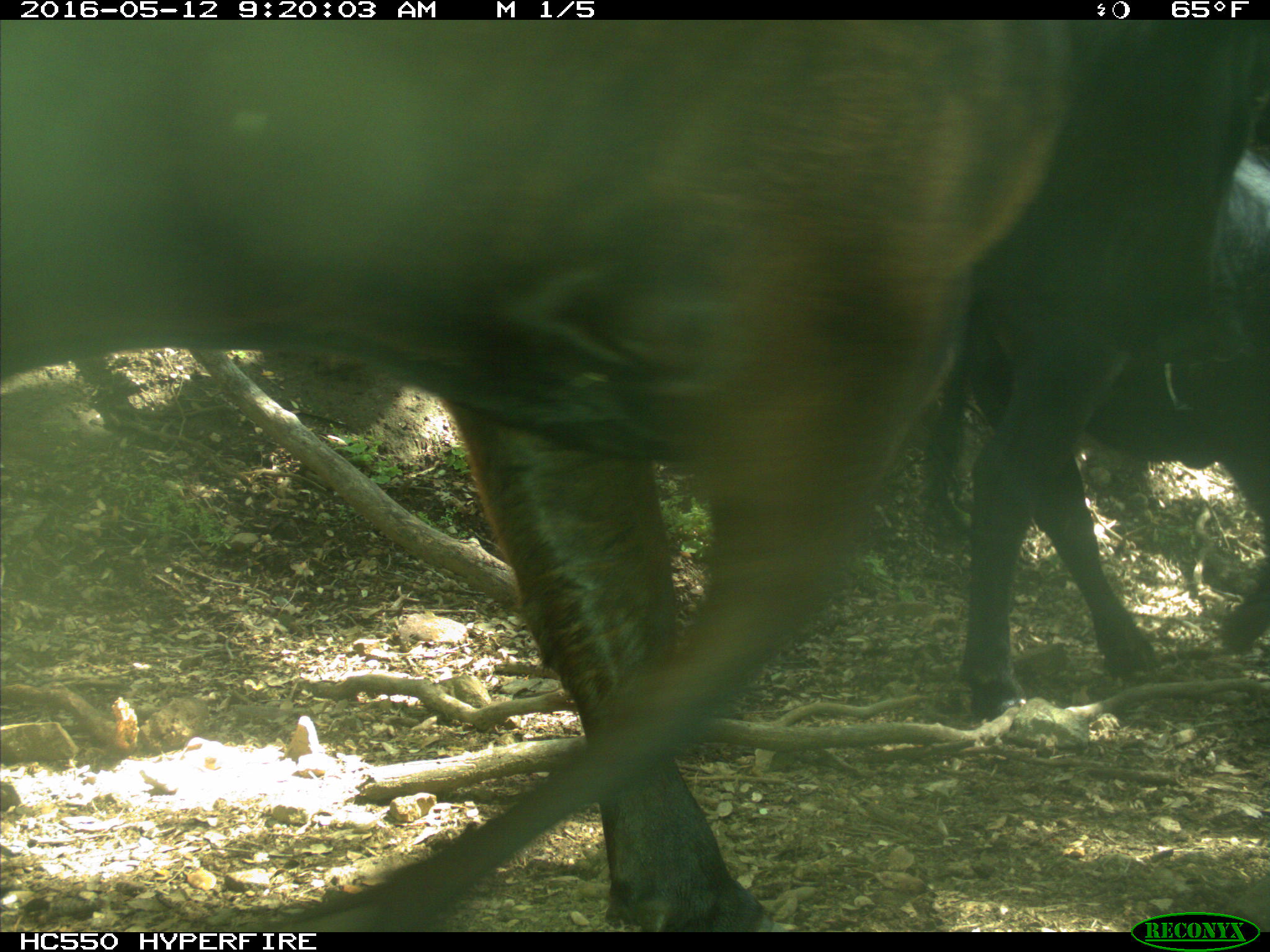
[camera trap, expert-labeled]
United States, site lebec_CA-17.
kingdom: Animalia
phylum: Chordata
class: Mammalia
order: Artiodactyla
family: Bovidae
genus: Bos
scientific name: Bos taurus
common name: domestic cow